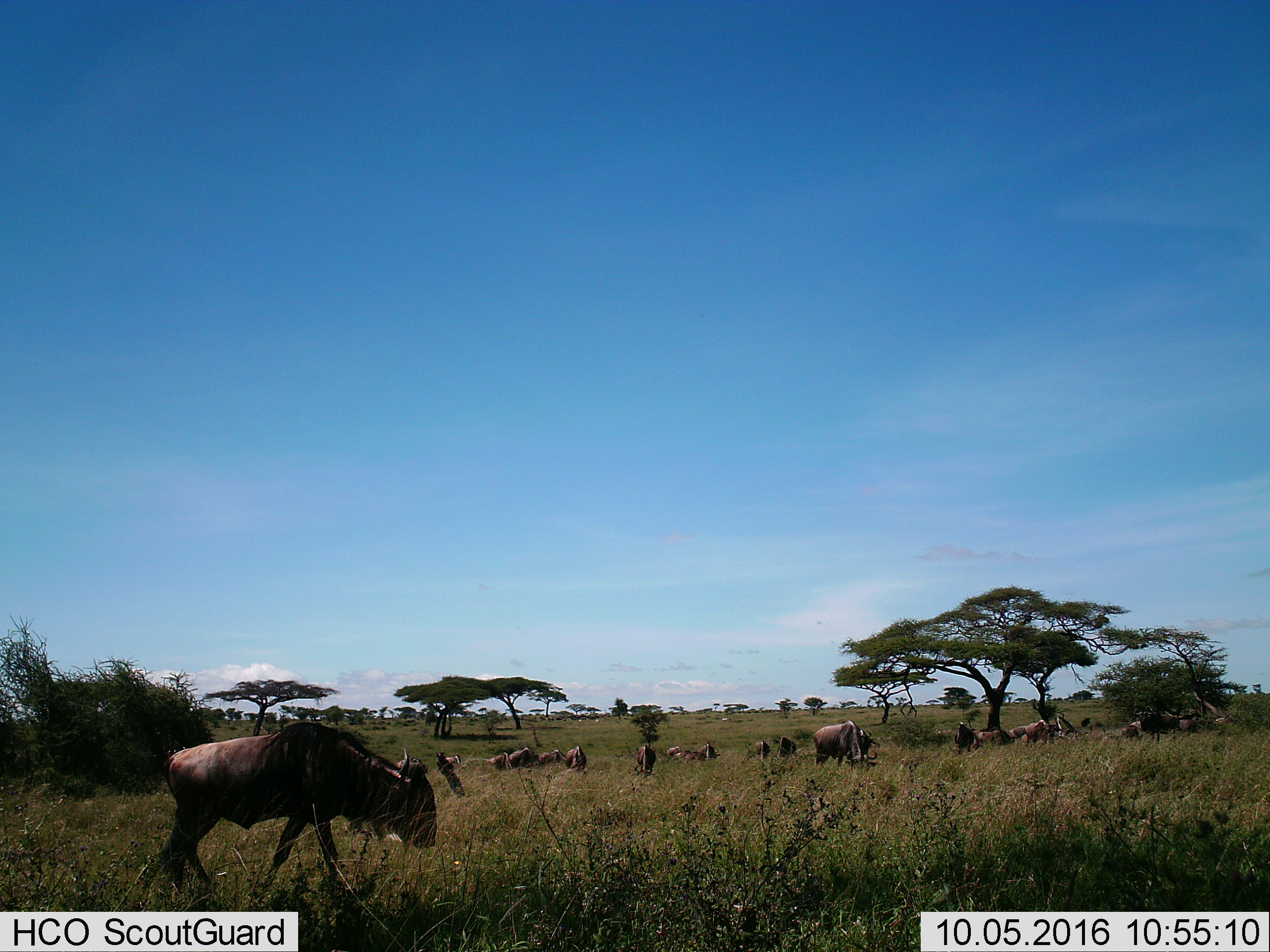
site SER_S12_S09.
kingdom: Animalia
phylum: Chordata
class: Mammalia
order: Artiodactyla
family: Bovidae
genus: Connochaetes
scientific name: Connochaetes taurinus taurinus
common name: blue wildebeest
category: wildebeestblue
Wildebeestblue (blue wildebeest) (Connochaetes taurinus taurinus), count 11-50. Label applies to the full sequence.